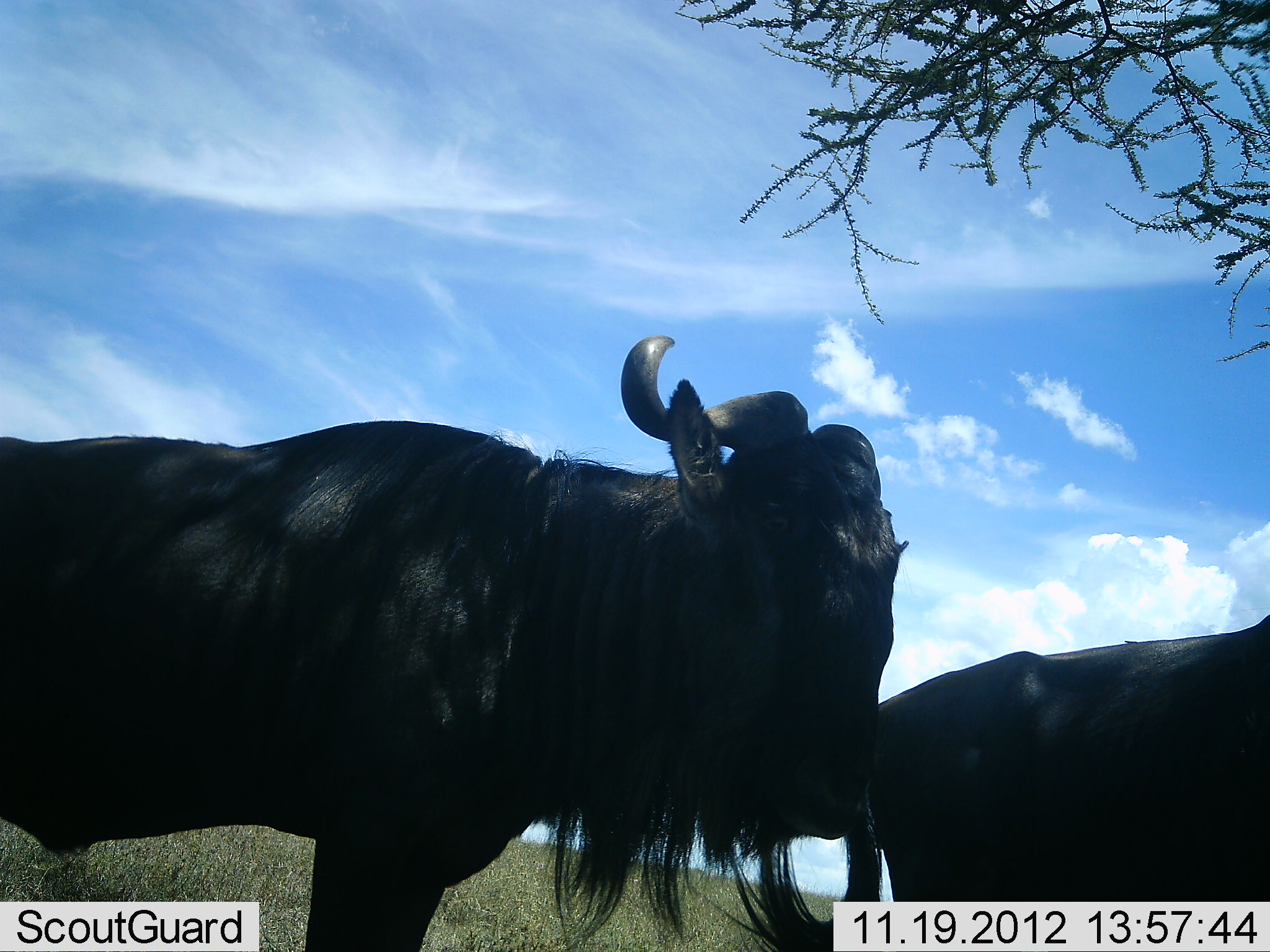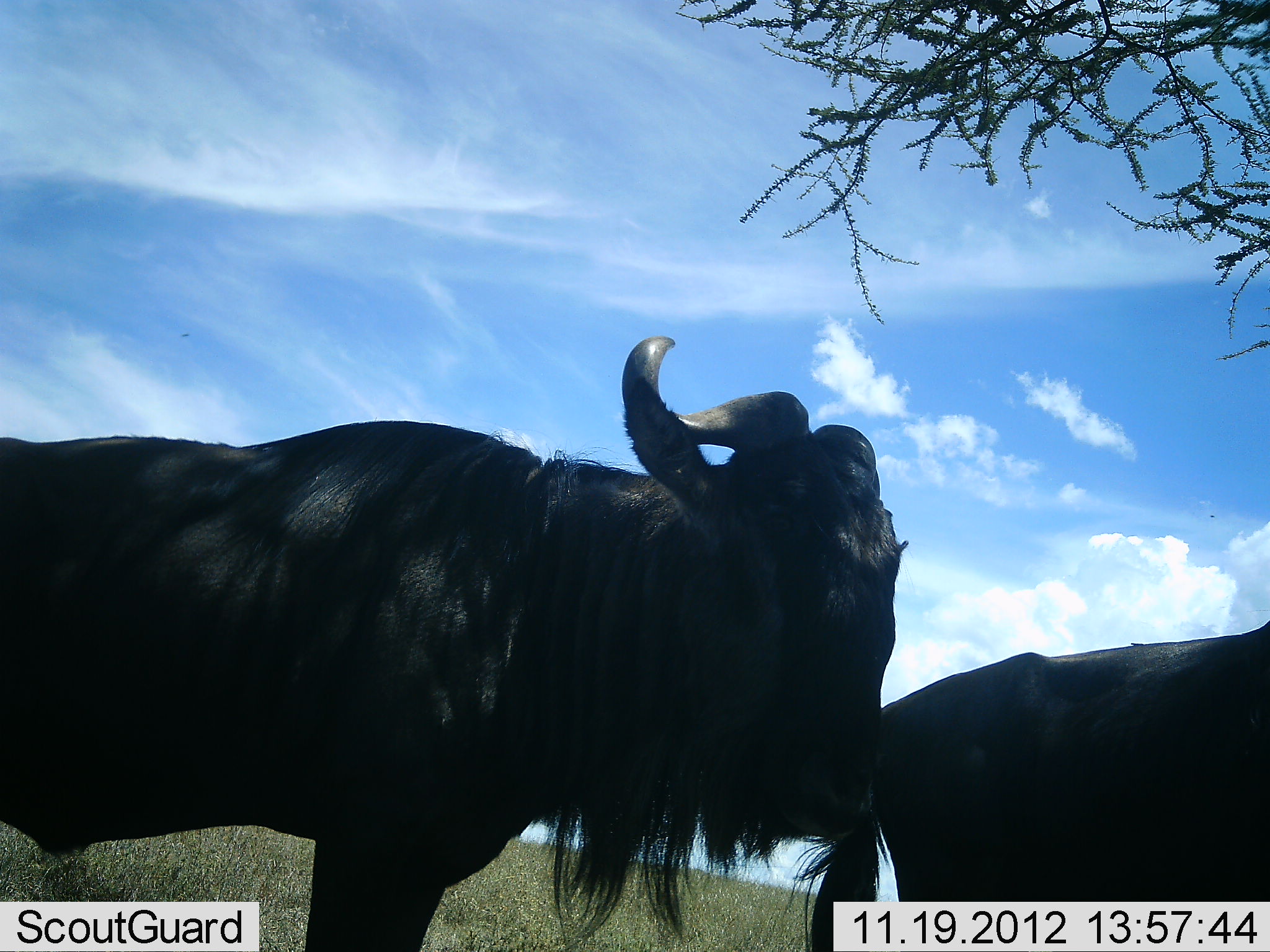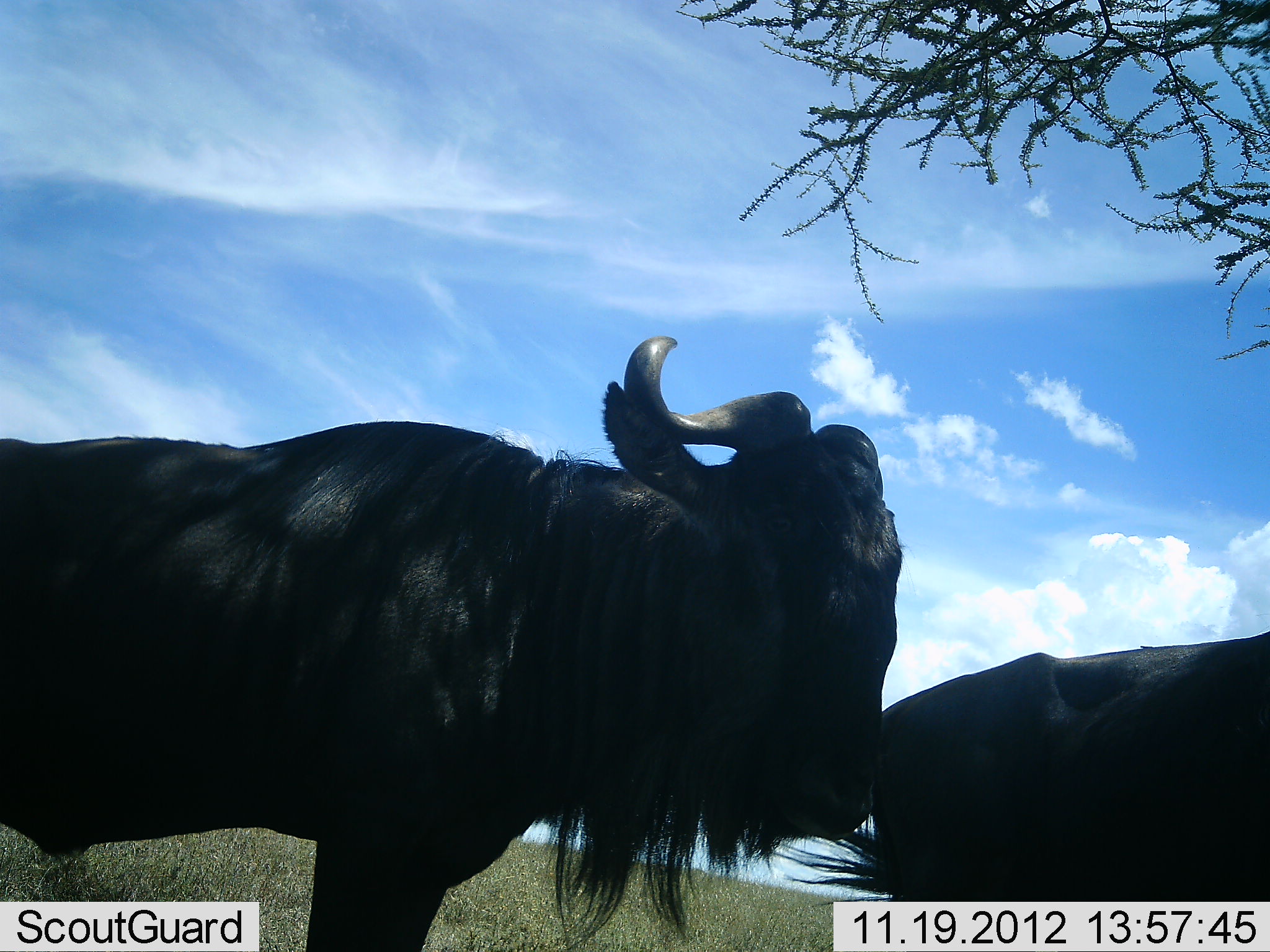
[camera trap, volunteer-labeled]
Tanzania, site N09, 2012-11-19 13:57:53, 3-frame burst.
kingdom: Animalia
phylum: Chordata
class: Mammalia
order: Artiodactyla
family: Bovidae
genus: Connochaetes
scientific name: Connochaetes taurinus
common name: blue wildebeest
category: wildebeest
Wildebeest (blue wildebeest) (Connochaetes taurinus), count 2. Behavior (volunteer vote fractions): standing 90%, resting 10%, moving 10%, interacting 0%. Young present (vote fraction): 0%. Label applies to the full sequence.